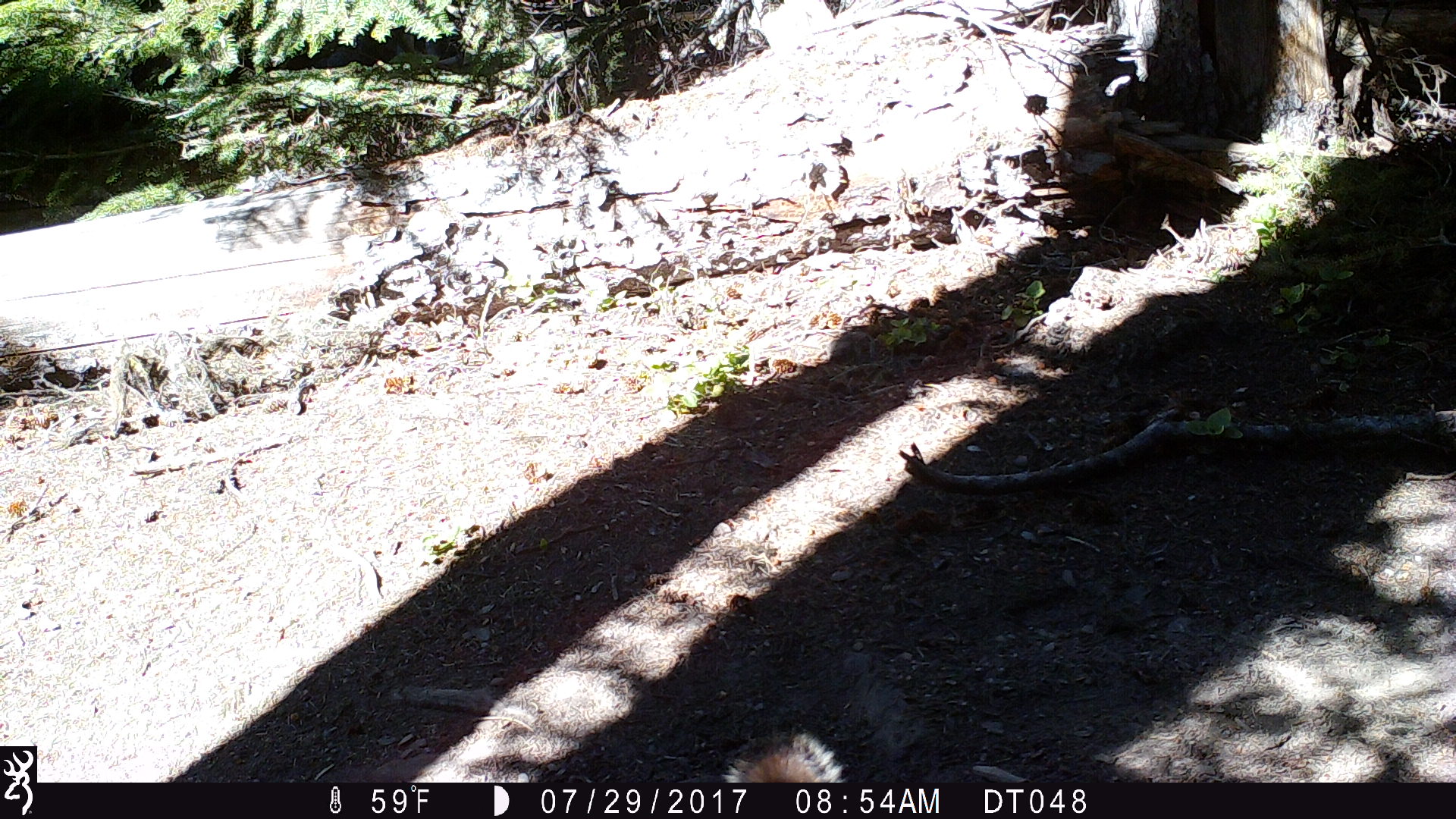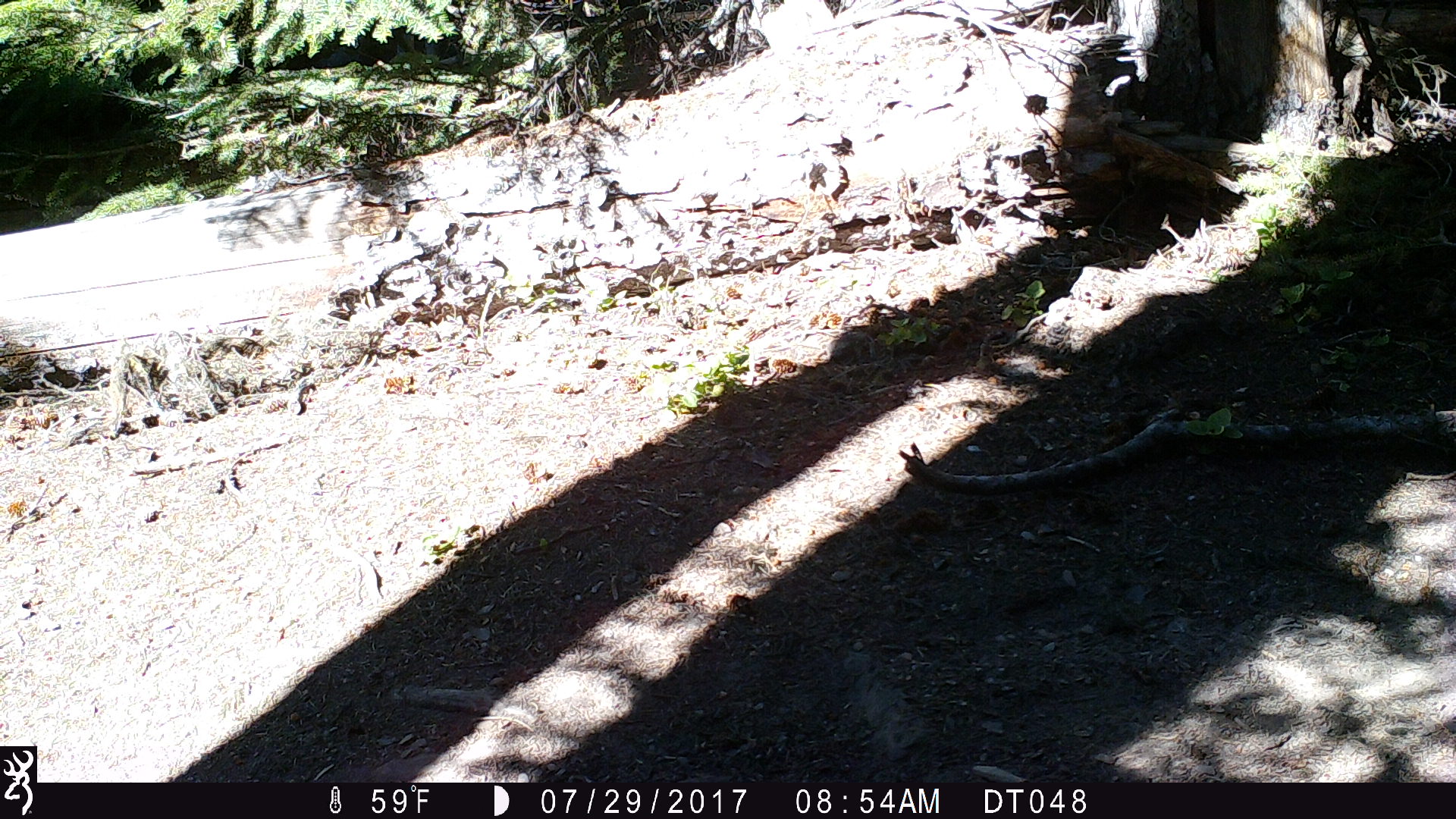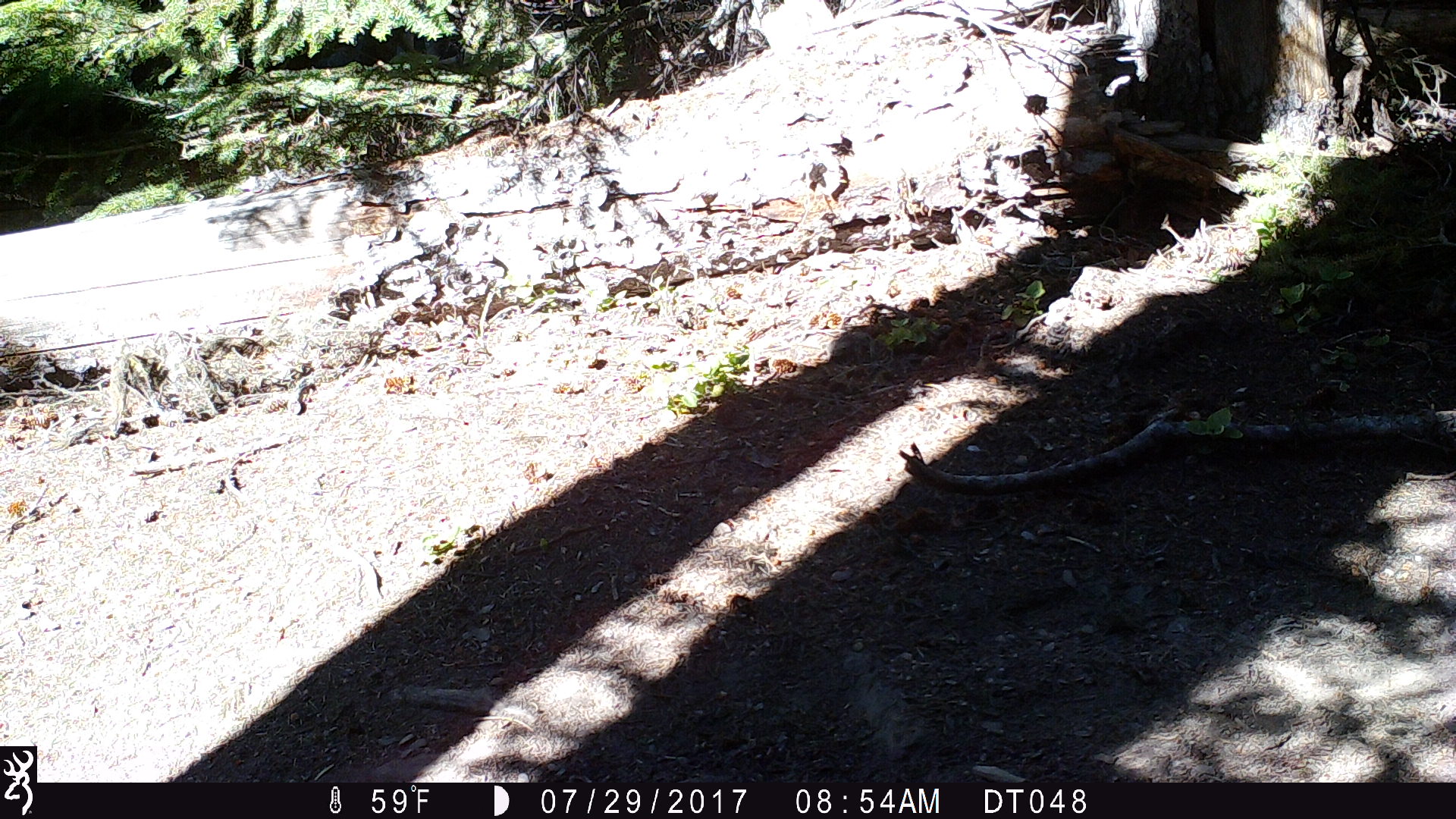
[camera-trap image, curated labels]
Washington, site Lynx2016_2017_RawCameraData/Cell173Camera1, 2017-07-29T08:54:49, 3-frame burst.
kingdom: Animalia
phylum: Chordata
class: Mammalia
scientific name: Mammalia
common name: small mammal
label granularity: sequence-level